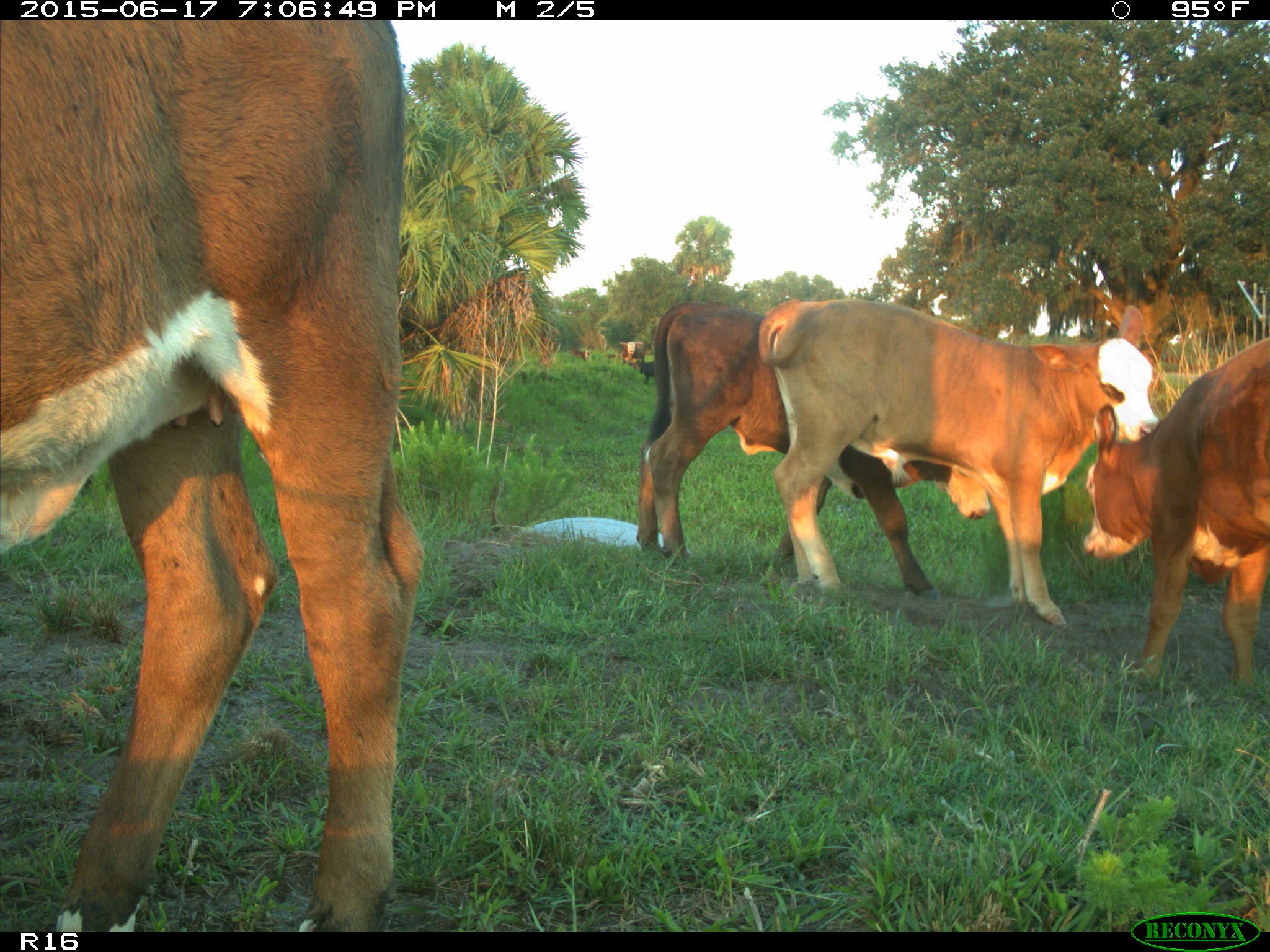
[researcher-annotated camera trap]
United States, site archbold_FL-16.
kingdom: Animalia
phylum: Chordata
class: Mammalia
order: Artiodactyla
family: Bovidae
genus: Bos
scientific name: Bos taurus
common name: domestic cow